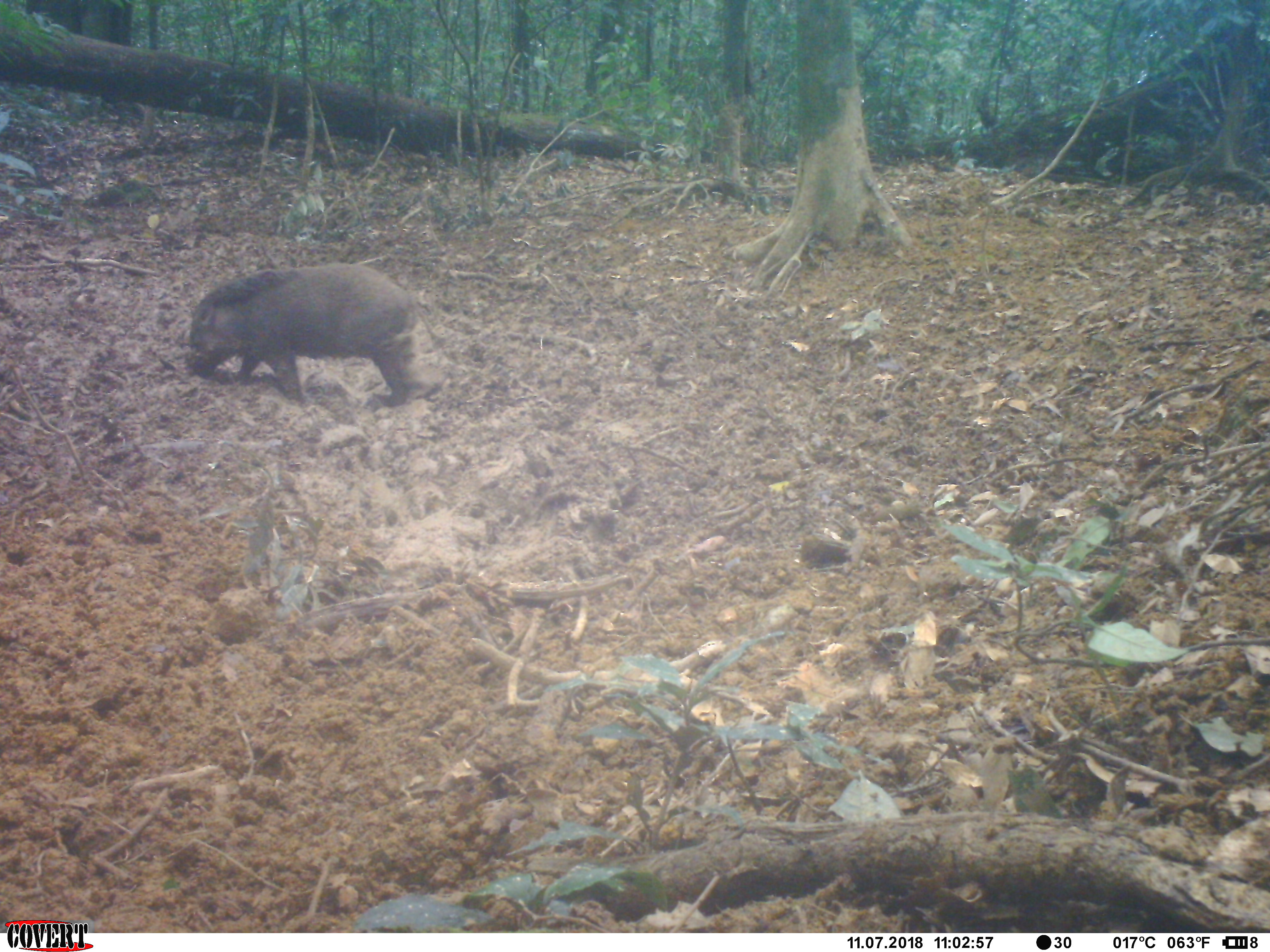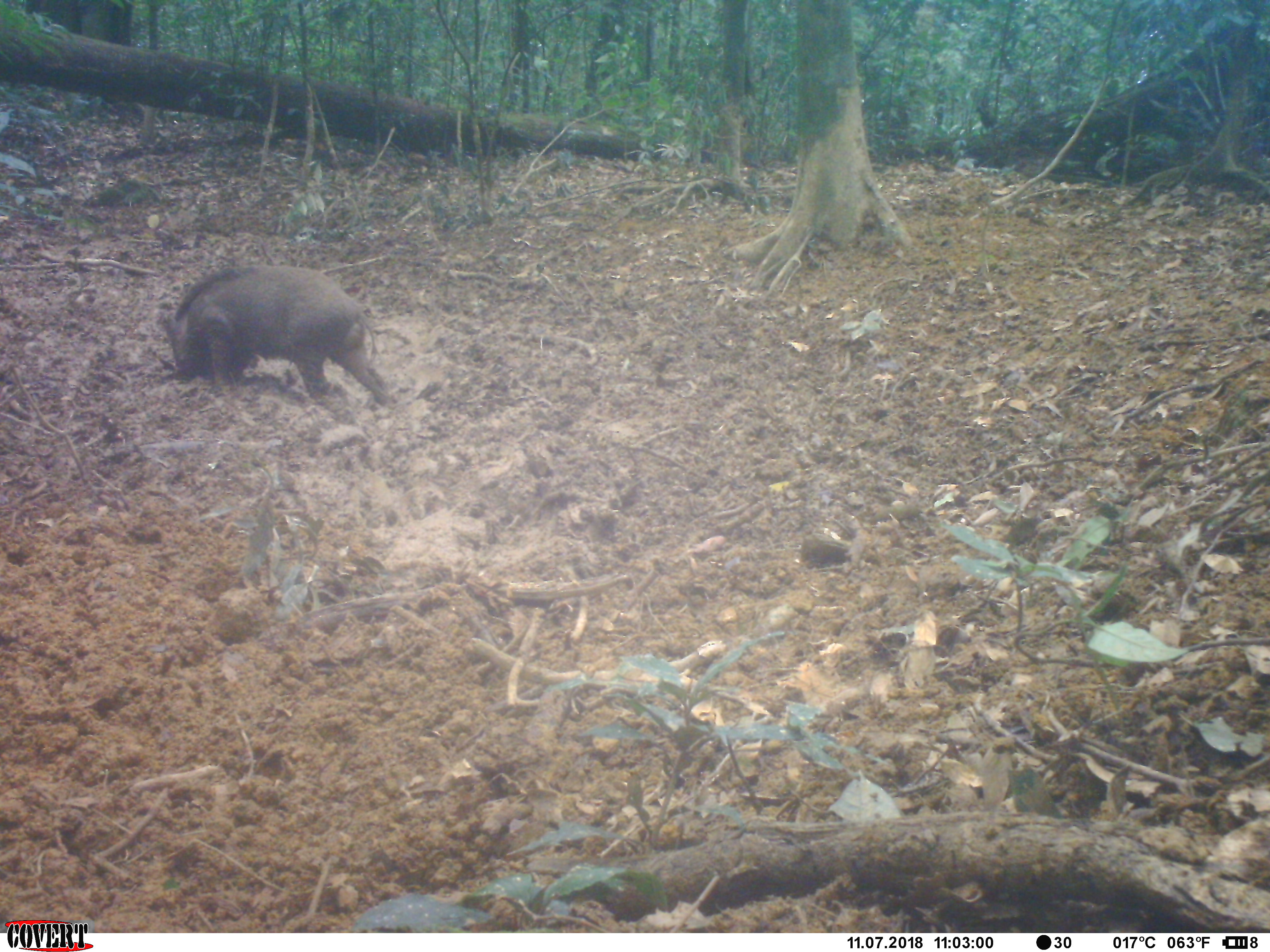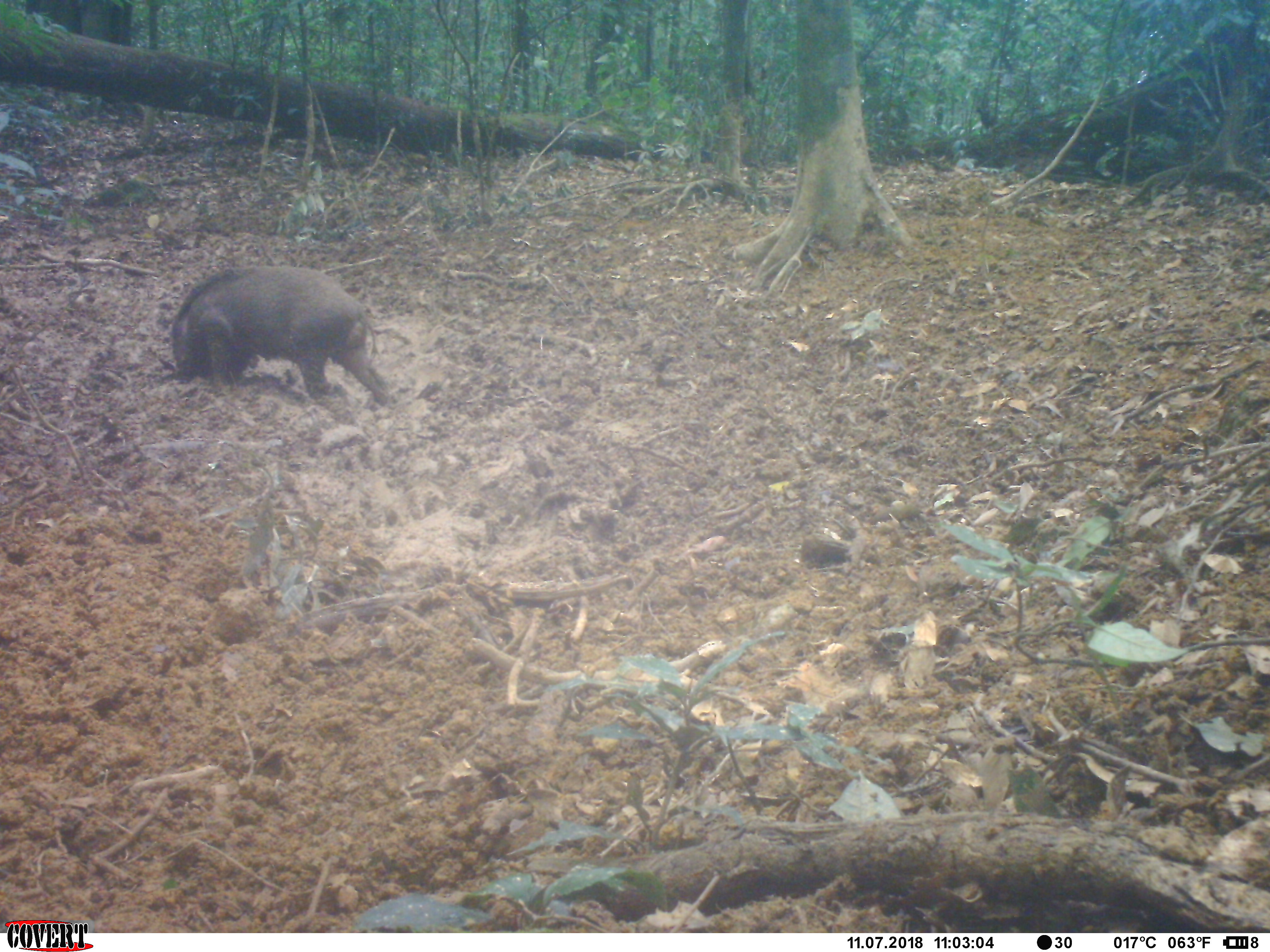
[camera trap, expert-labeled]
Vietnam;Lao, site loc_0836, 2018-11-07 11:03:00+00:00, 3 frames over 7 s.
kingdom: Animalia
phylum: Chordata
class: Mammalia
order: Artiodactyla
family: Suidae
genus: Sus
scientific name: Sus scrofa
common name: eurasian wild pig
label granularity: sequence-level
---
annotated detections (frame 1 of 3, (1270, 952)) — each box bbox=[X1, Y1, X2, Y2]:
eurasian wild pig: bbox=[185, 262, 450, 405]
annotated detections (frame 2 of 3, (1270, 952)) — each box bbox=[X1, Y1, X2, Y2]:
eurasian wild pig: bbox=[160, 262, 392, 409]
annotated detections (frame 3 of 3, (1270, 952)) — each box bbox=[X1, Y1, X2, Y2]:
eurasian wild pig: bbox=[168, 263, 395, 409]